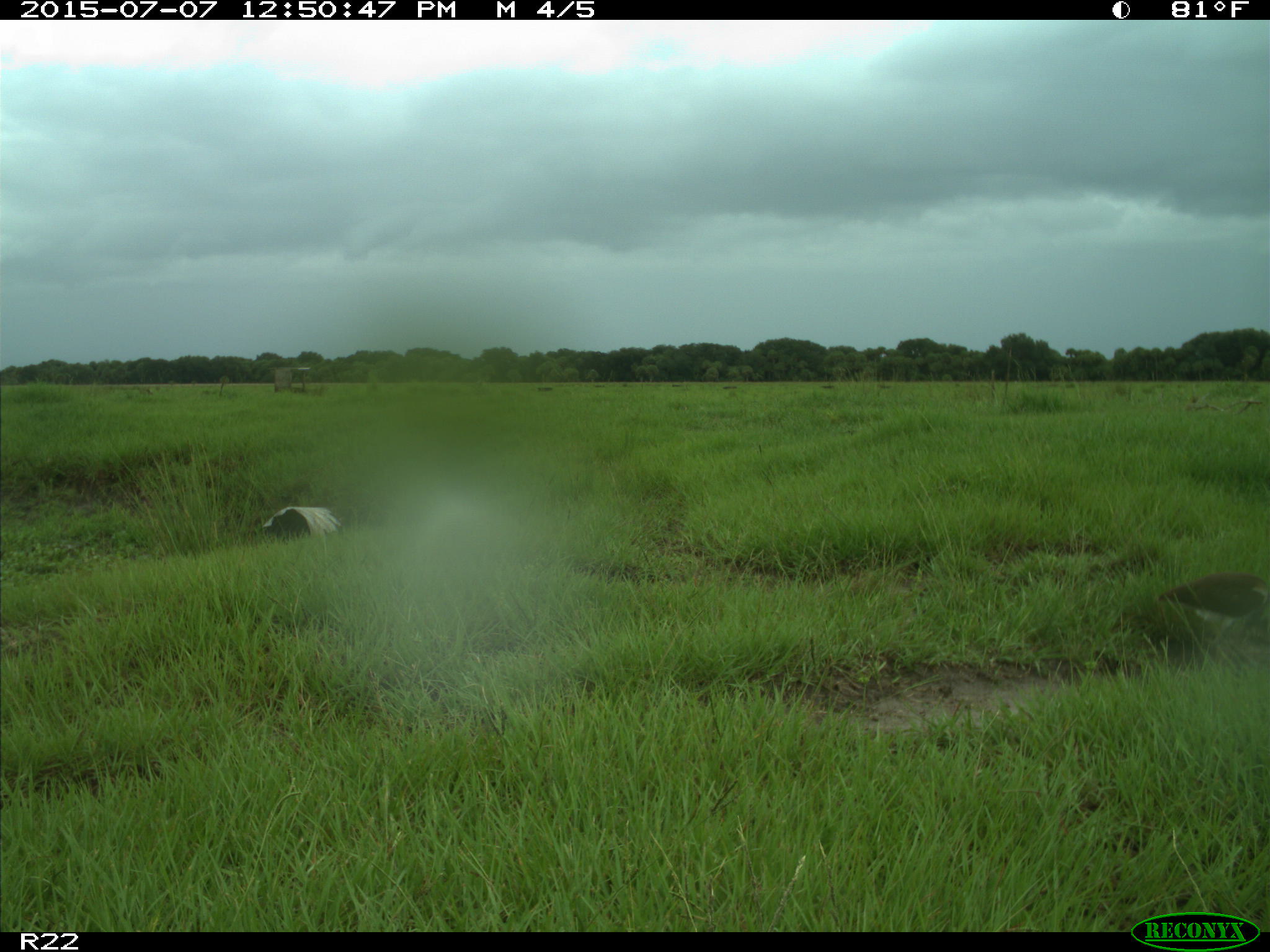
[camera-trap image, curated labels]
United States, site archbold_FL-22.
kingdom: Animalia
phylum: Chordata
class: Mammalia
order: Artiodactyla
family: Bovidae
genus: Bos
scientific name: Bos taurus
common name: domestic cow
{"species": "Bos taurus (domestic cow)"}